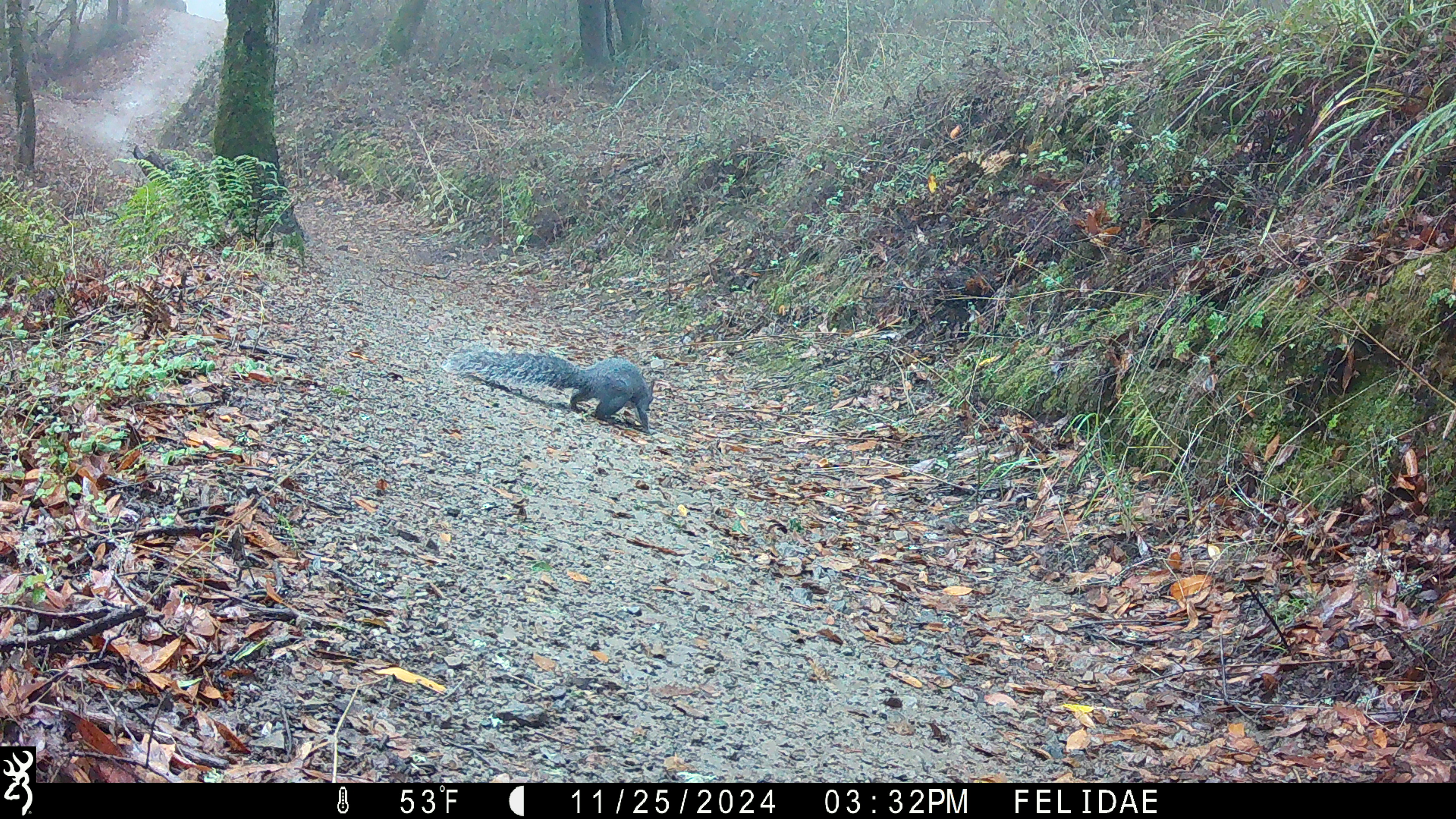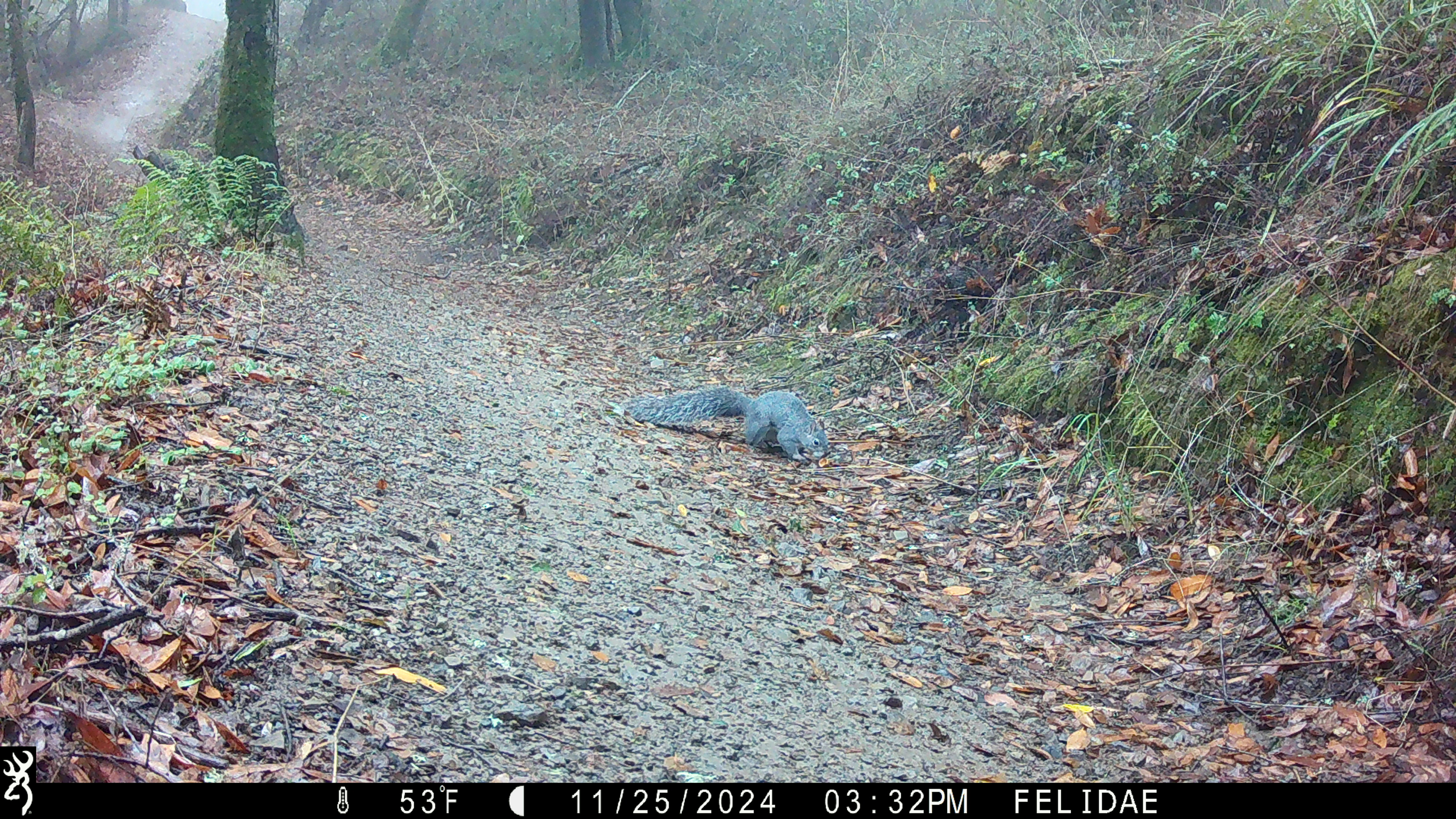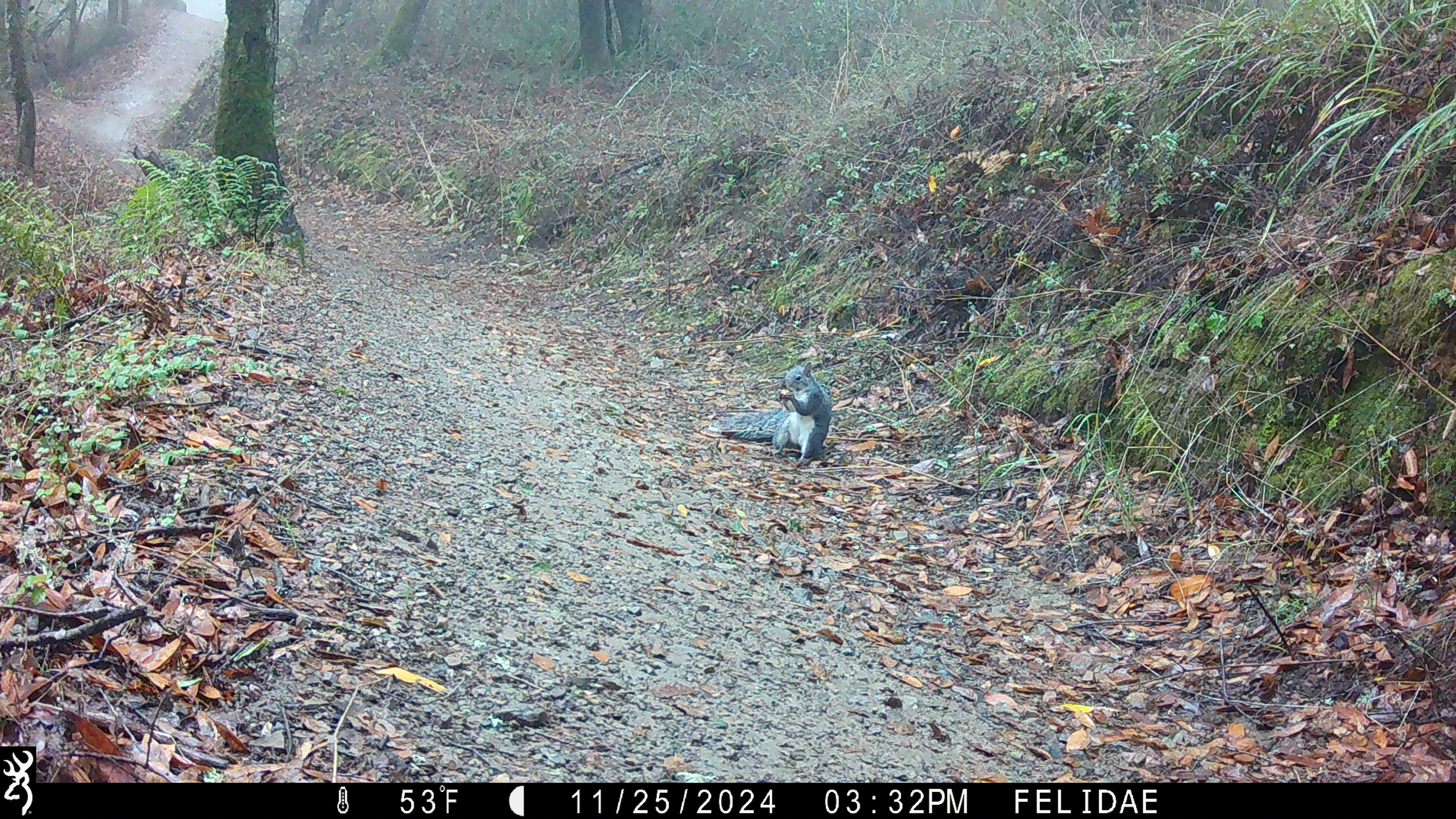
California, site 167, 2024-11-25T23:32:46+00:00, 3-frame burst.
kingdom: Animalia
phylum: Chordata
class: Mammalia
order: Rodentia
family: Sciuridae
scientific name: Sciuridae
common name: squirrel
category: unknown squirrel